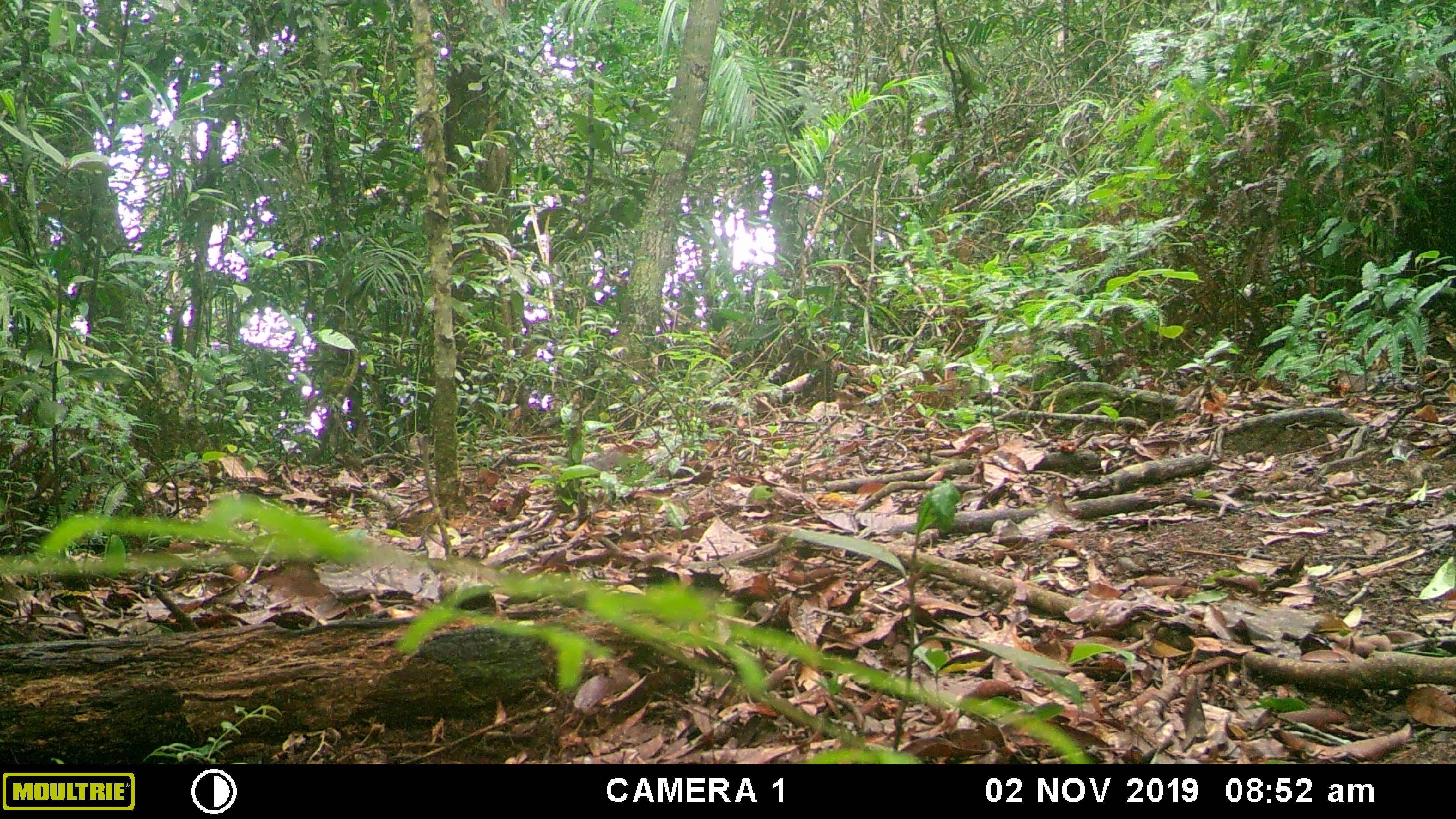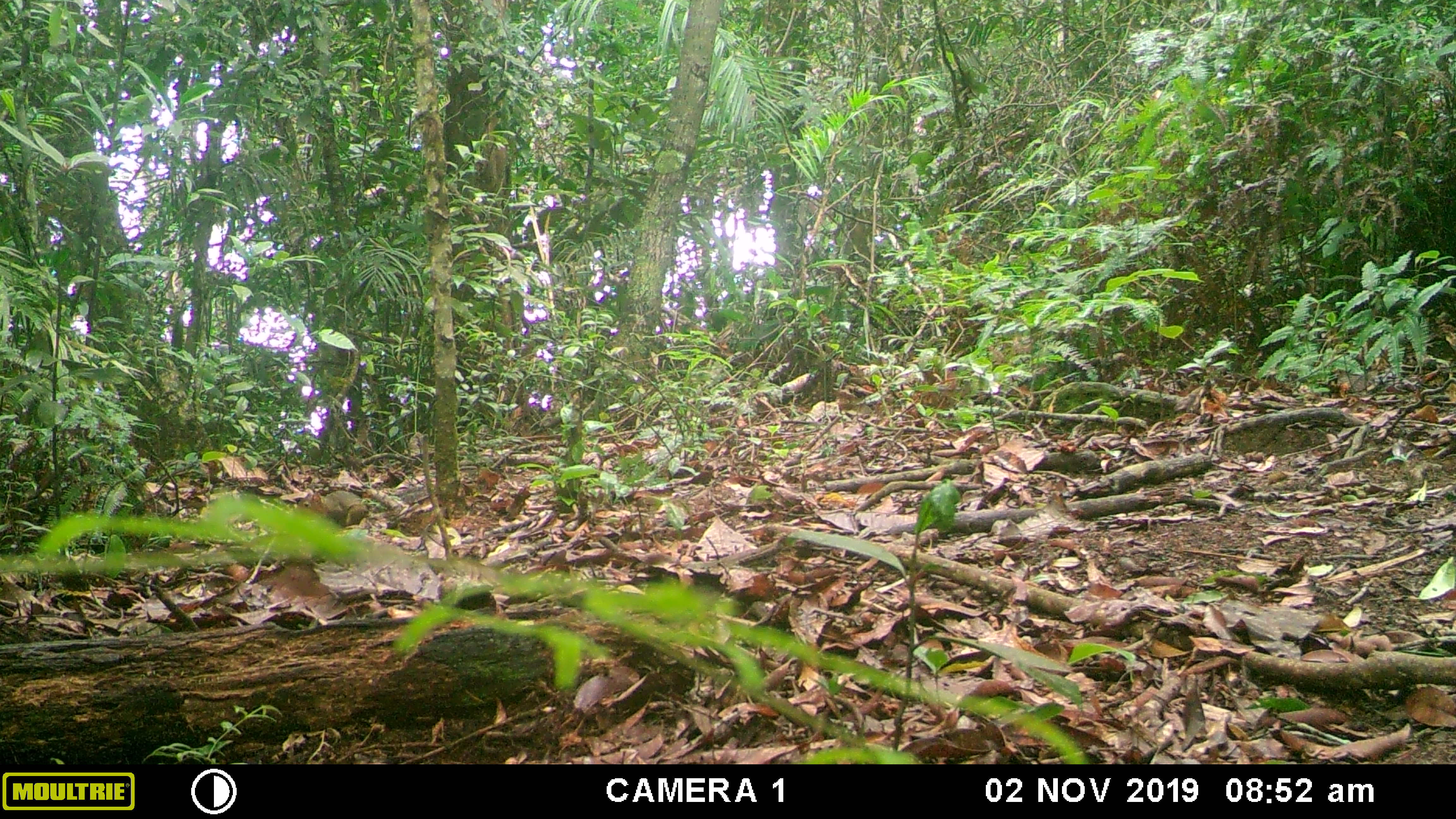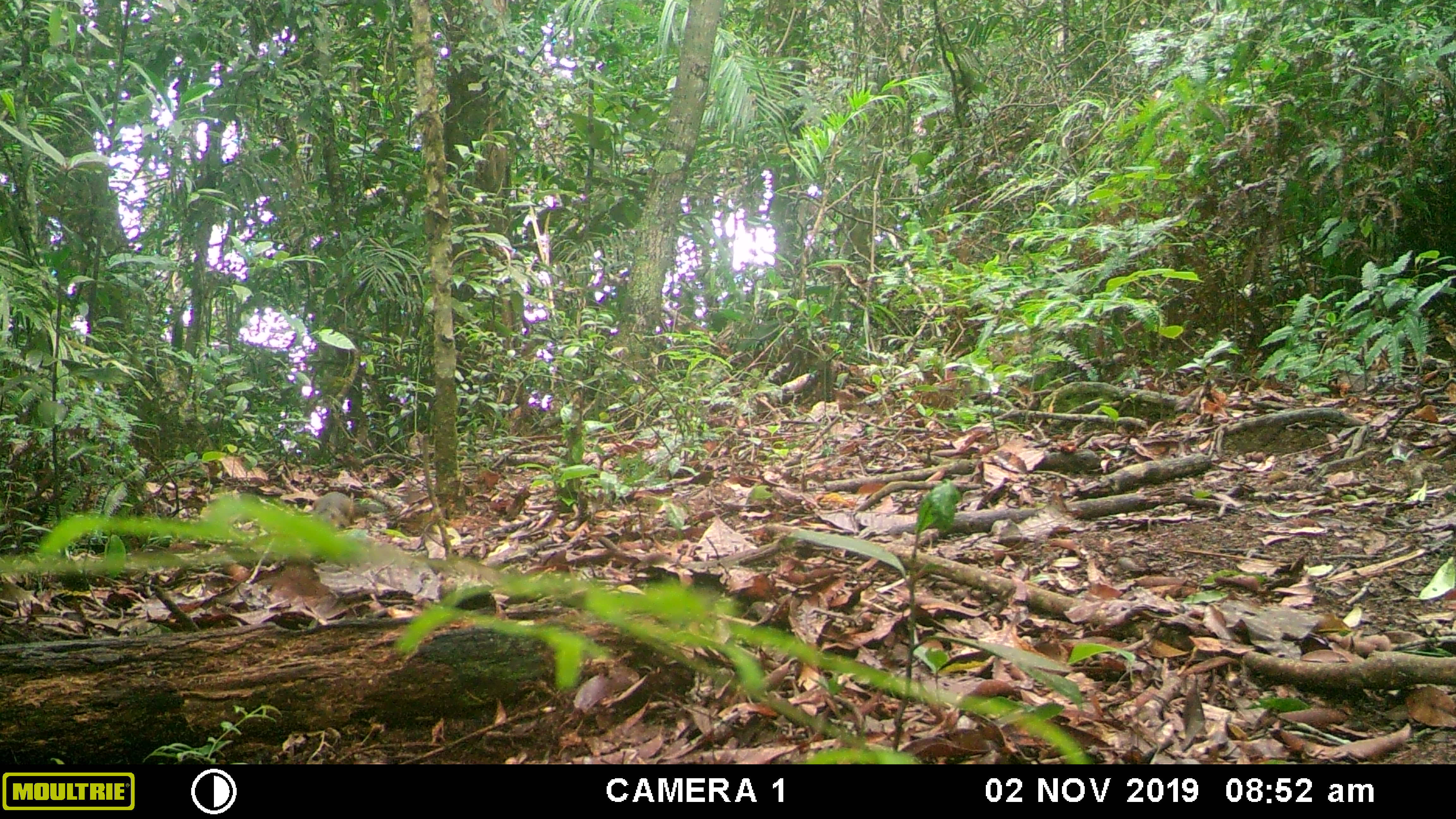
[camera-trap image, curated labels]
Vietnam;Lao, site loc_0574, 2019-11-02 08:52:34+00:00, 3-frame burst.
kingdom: Animalia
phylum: Chordata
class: Mammalia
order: Rodentia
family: Sciuridae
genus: Dremomys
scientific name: Dremomys rufigenis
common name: red-cheeked squirrel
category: red cheeked squirrel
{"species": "red cheeked squirrel (red-cheeked squirrel) (Dremomys rufigenis)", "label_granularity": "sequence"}